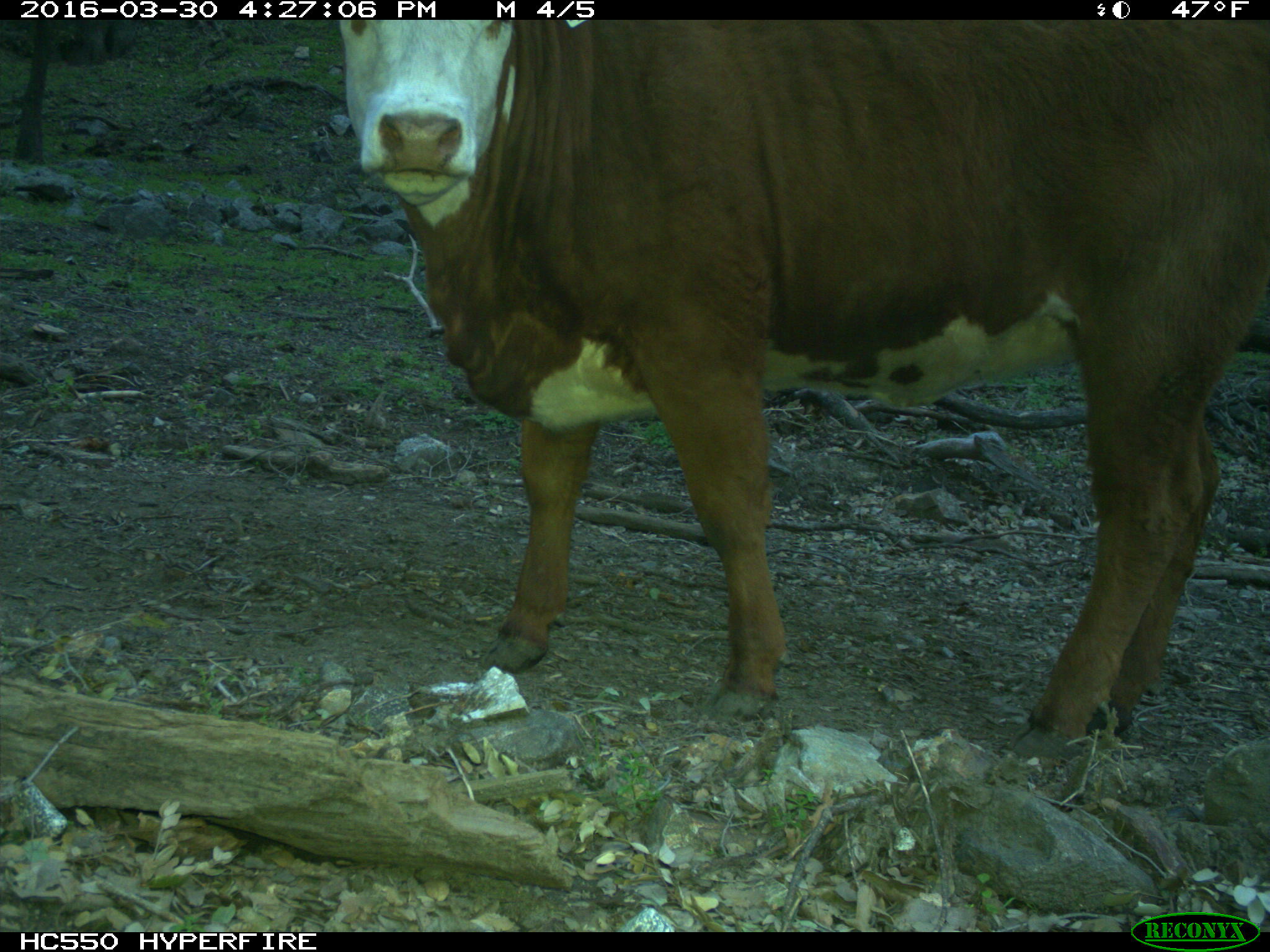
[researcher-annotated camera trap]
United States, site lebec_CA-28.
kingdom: Animalia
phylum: Chordata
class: Mammalia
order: Artiodactyla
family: Bovidae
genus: Bos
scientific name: Bos taurus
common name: domestic cow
Bos taurus (domestic cow).